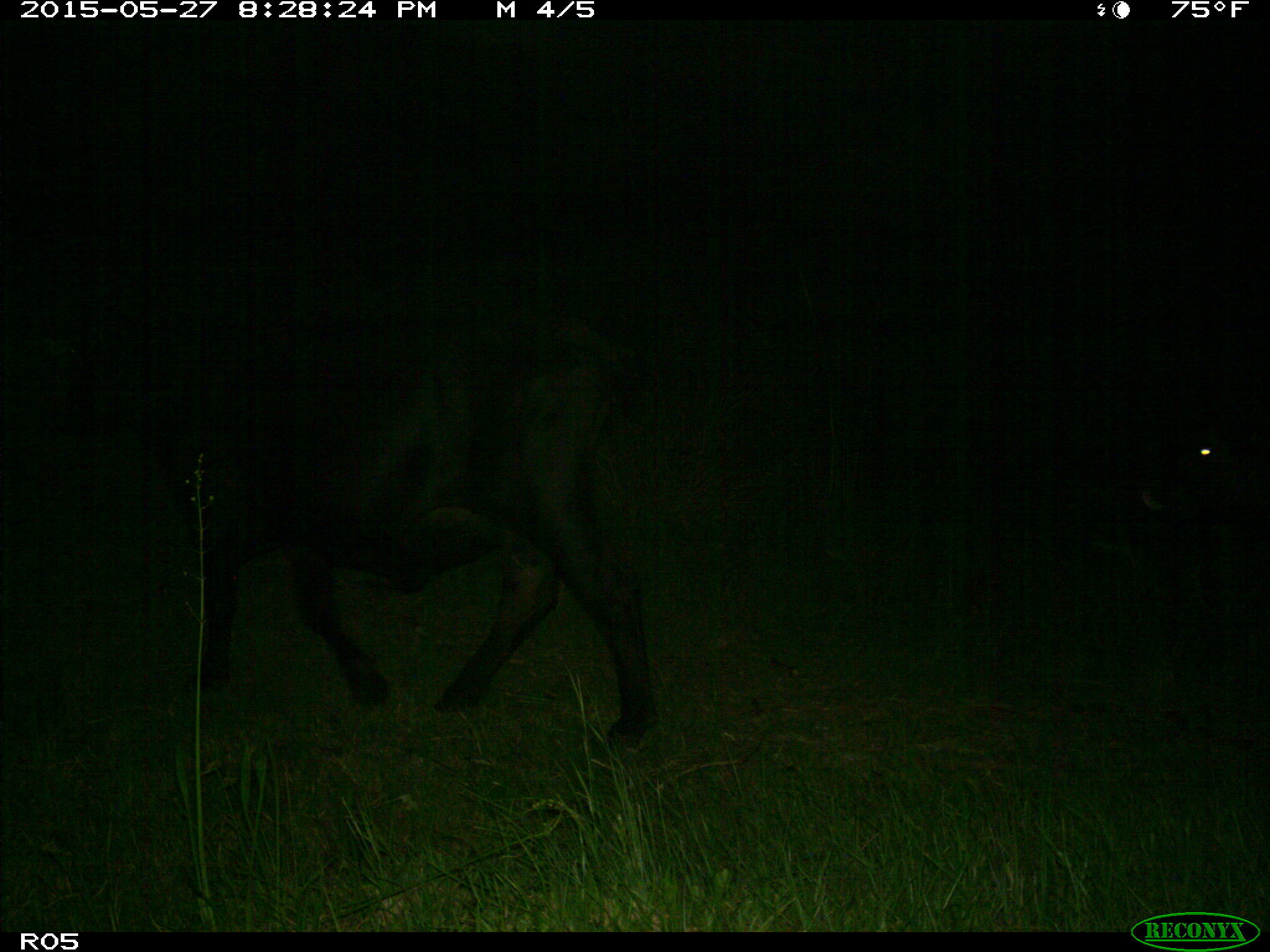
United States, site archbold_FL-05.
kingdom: Animalia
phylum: Chordata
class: Mammalia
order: Artiodactyla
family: Bovidae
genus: Bos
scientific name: Bos taurus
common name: domestic cow